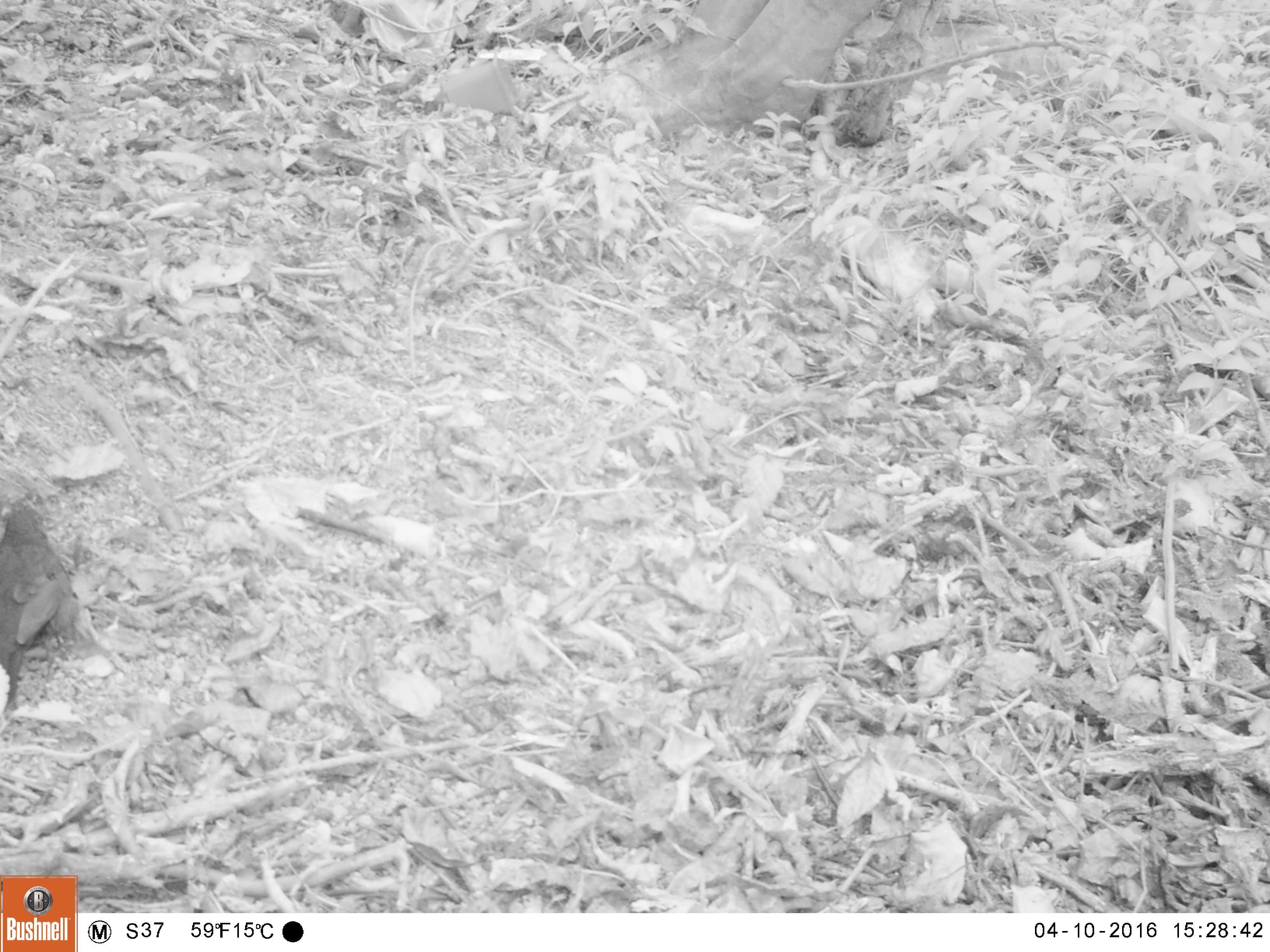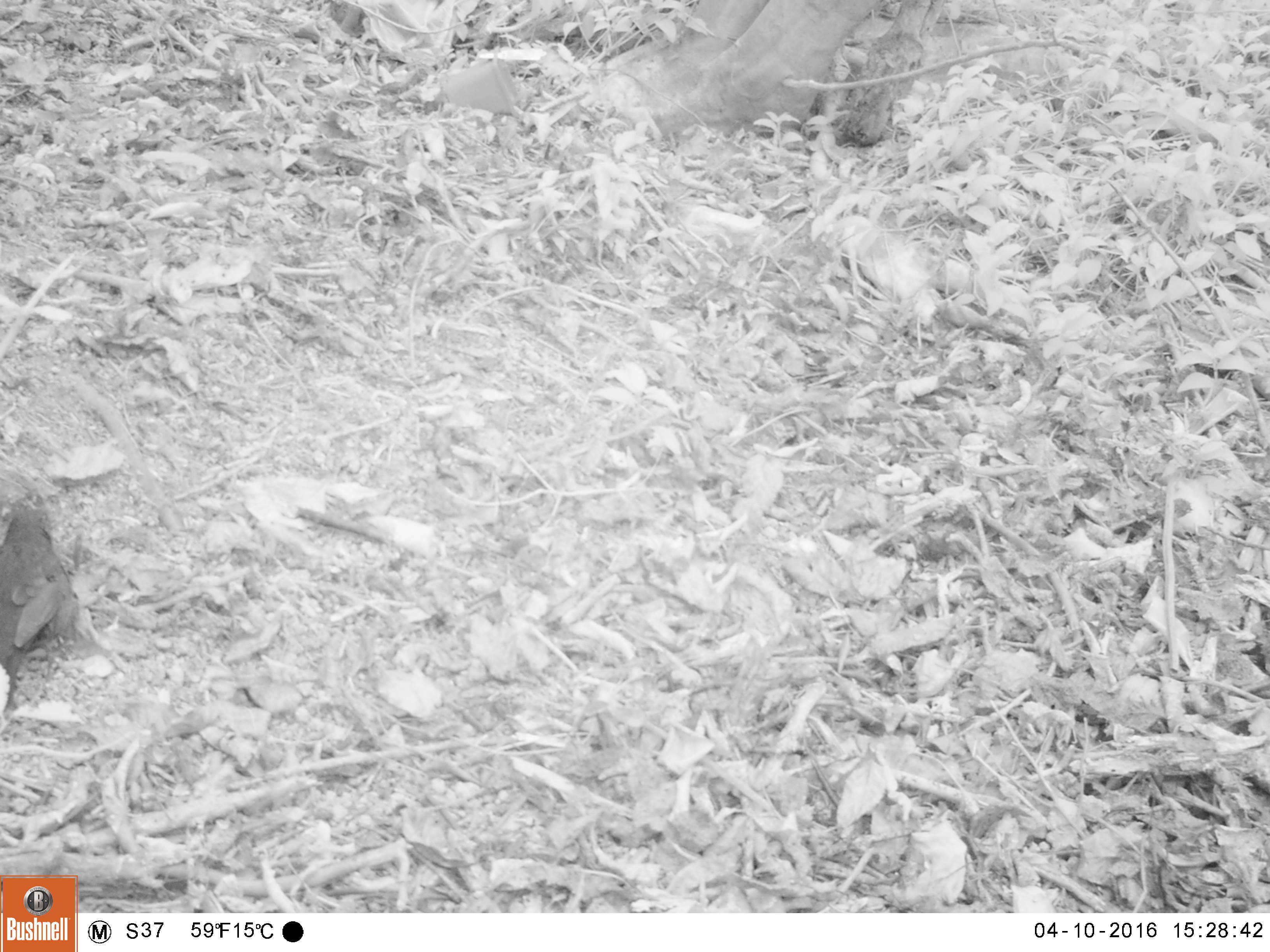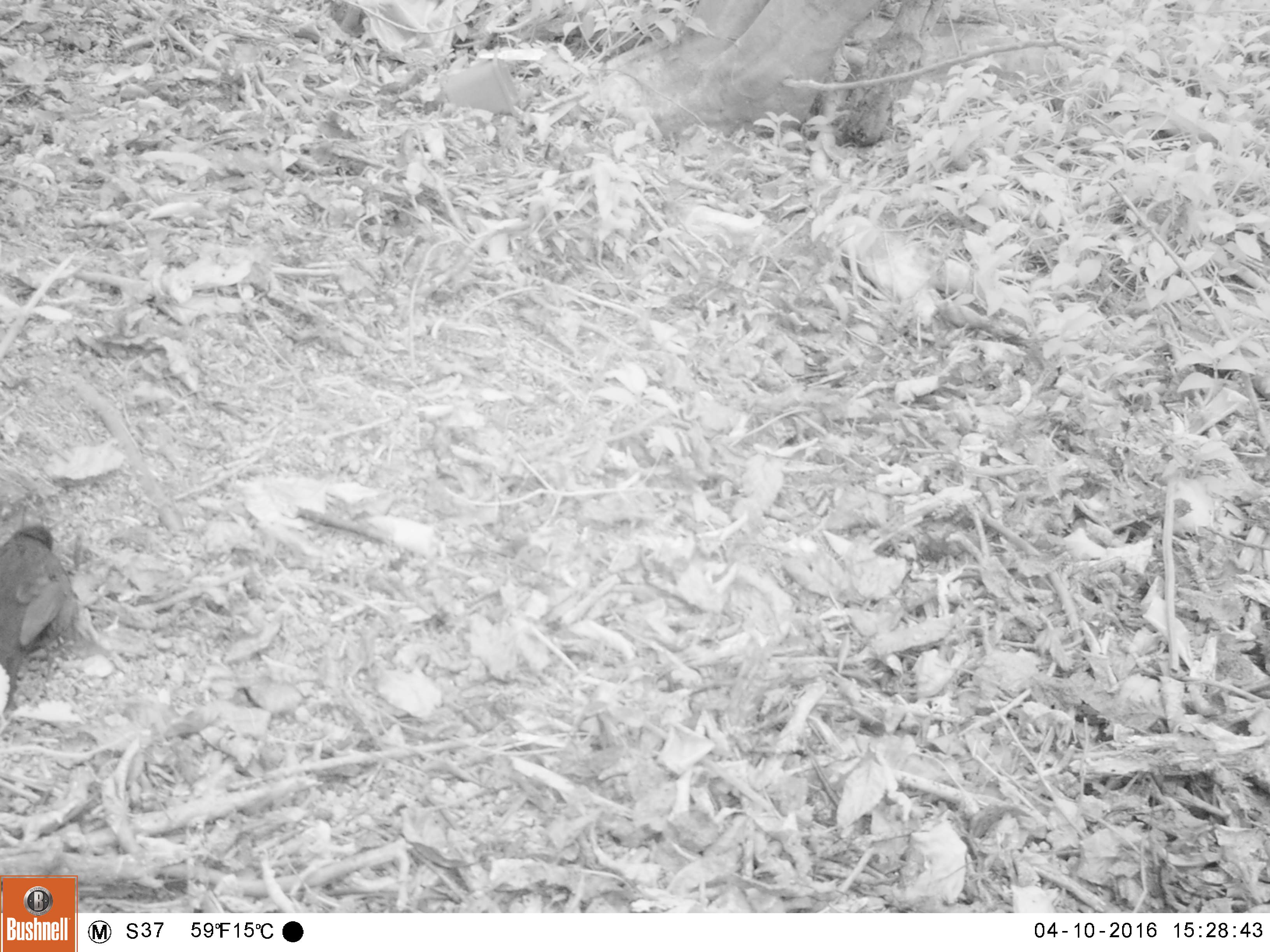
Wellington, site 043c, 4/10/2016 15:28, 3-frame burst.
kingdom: Animalia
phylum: Chordata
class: Aves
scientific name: Aves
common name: bird